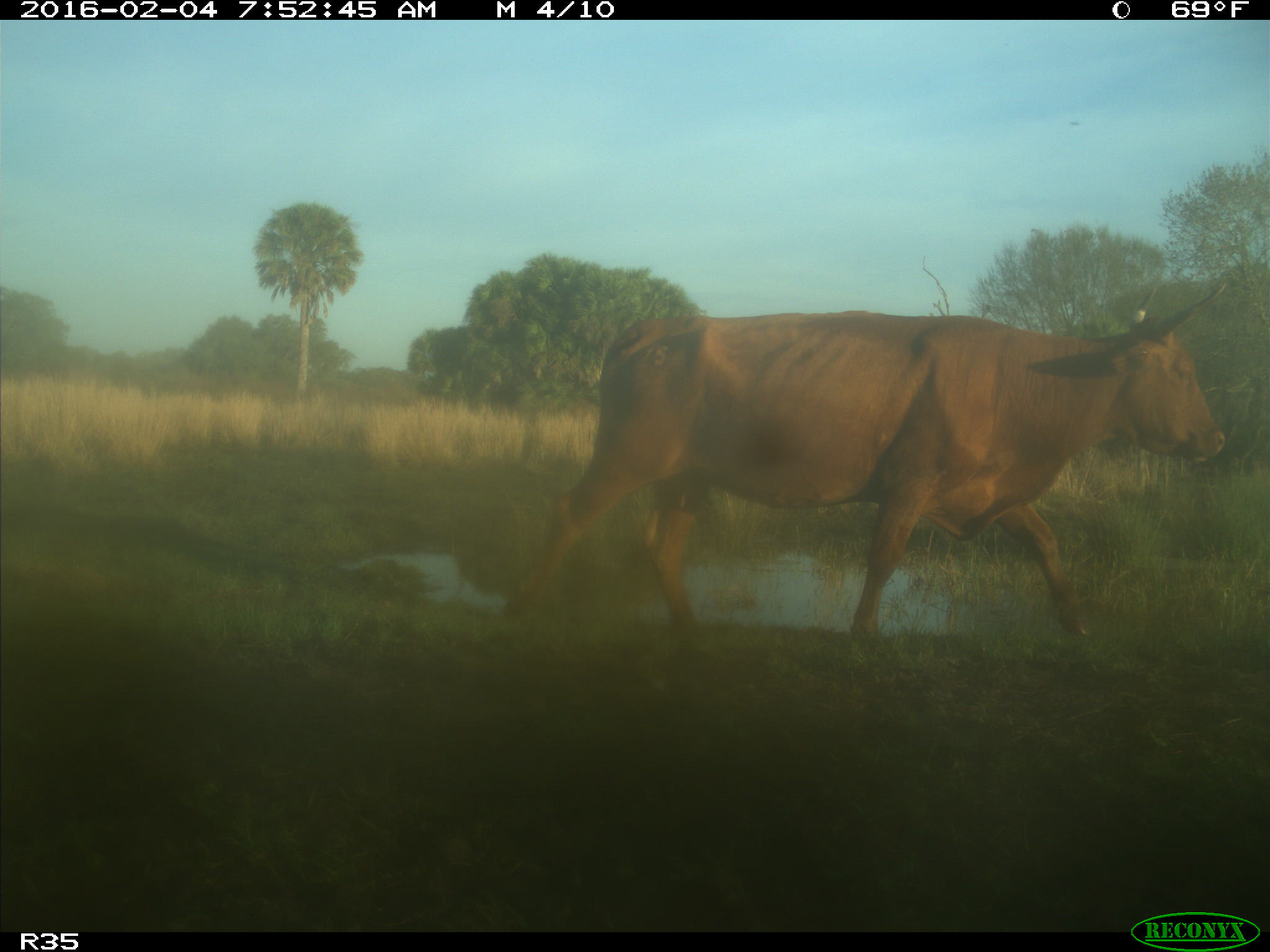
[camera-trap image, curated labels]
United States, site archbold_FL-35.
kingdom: Animalia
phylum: Chordata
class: Mammalia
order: Artiodactyla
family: Bovidae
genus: Bos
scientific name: Bos taurus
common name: domestic cow